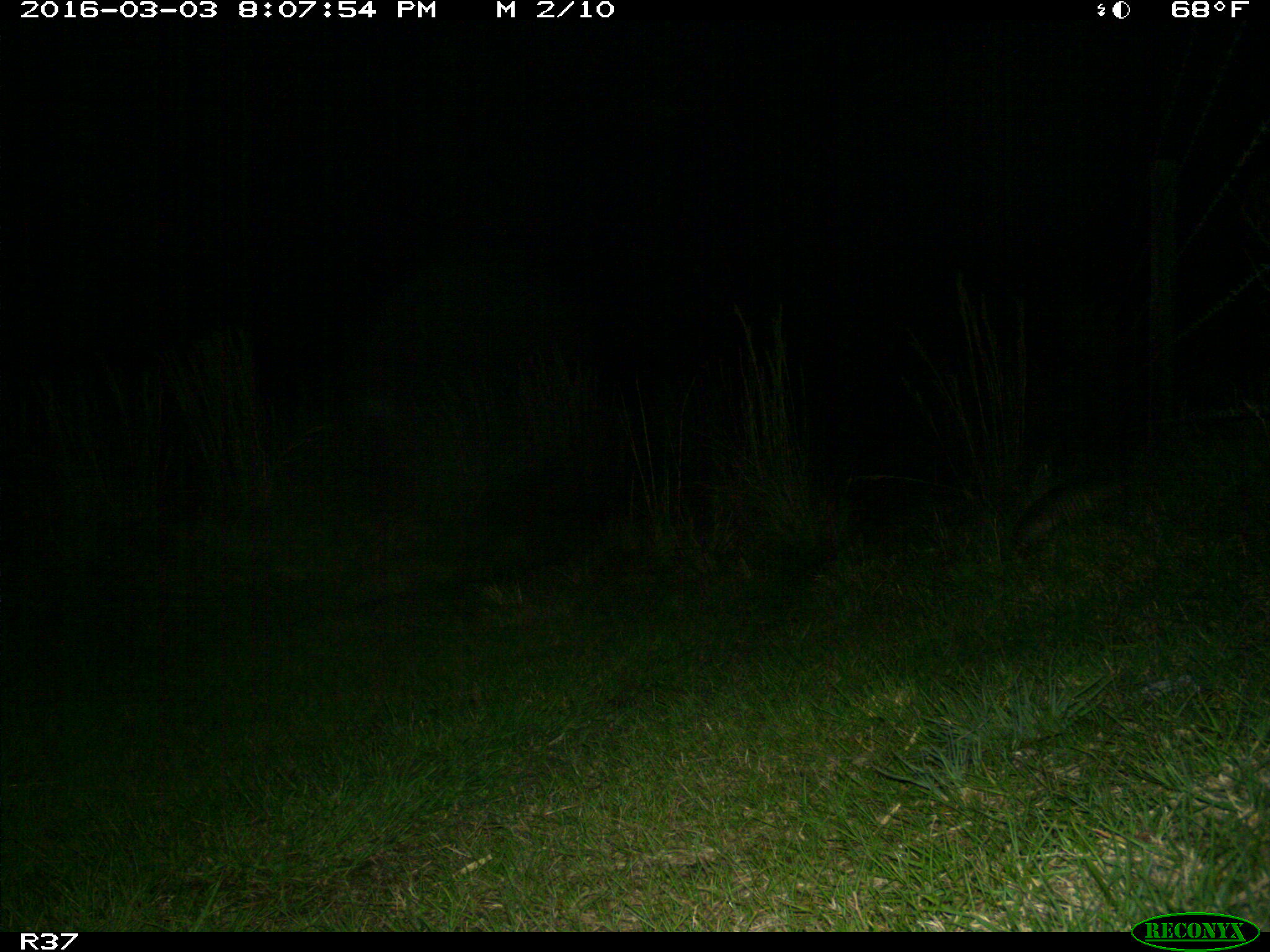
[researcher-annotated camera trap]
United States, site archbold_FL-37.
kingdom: Animalia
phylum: Chordata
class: Mammalia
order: Cingulata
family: Dasypodidae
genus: Dasypus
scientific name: Dasypus novemcinctus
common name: nine-banded armadillo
Dasypus novemcinctus (nine-banded armadillo).